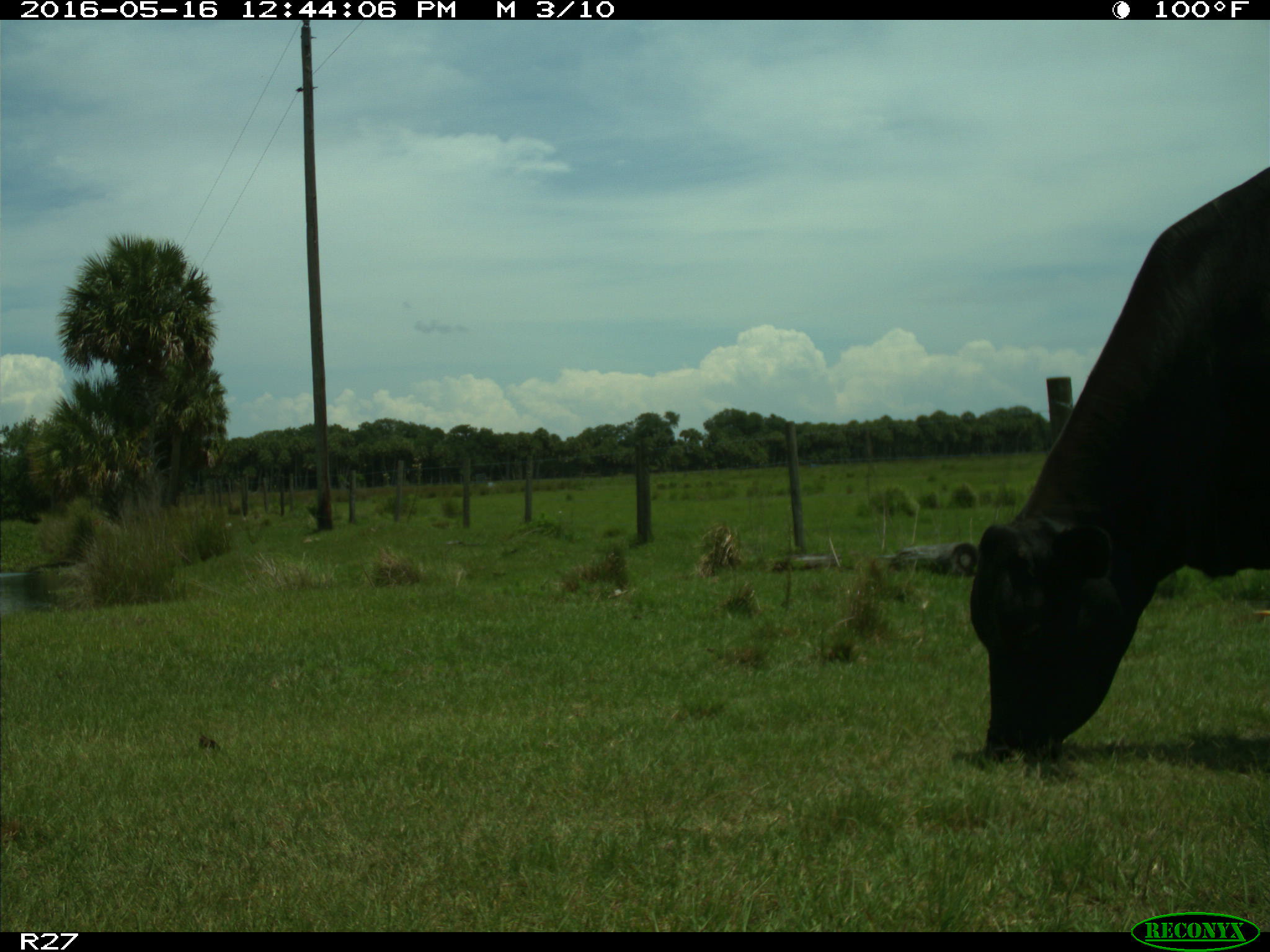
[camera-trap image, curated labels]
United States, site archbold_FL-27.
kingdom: Animalia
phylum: Chordata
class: Mammalia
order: Artiodactyla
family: Bovidae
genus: Bos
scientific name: Bos taurus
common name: domestic cow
Bos taurus (domestic cow).